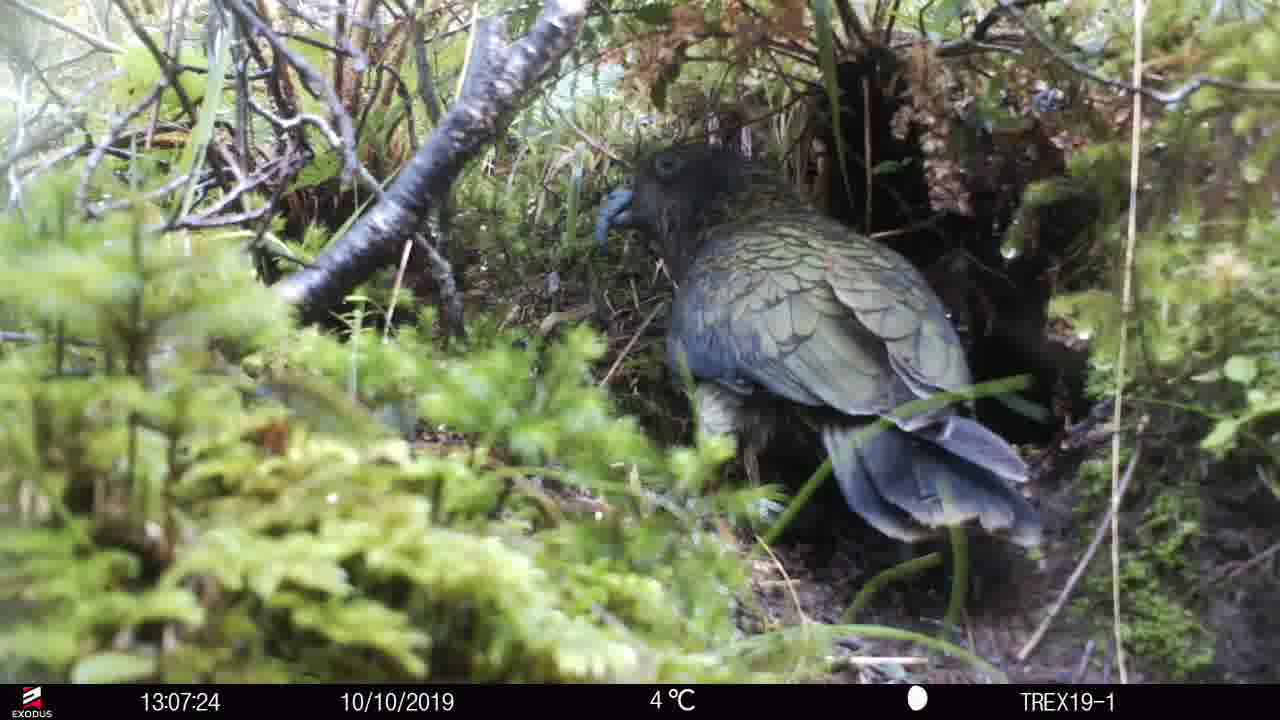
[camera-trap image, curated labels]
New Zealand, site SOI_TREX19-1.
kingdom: Animalia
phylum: Chordata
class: Aves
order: Psittaciformes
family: Strigopidae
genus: Nestor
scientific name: Nestor notabilis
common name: kea